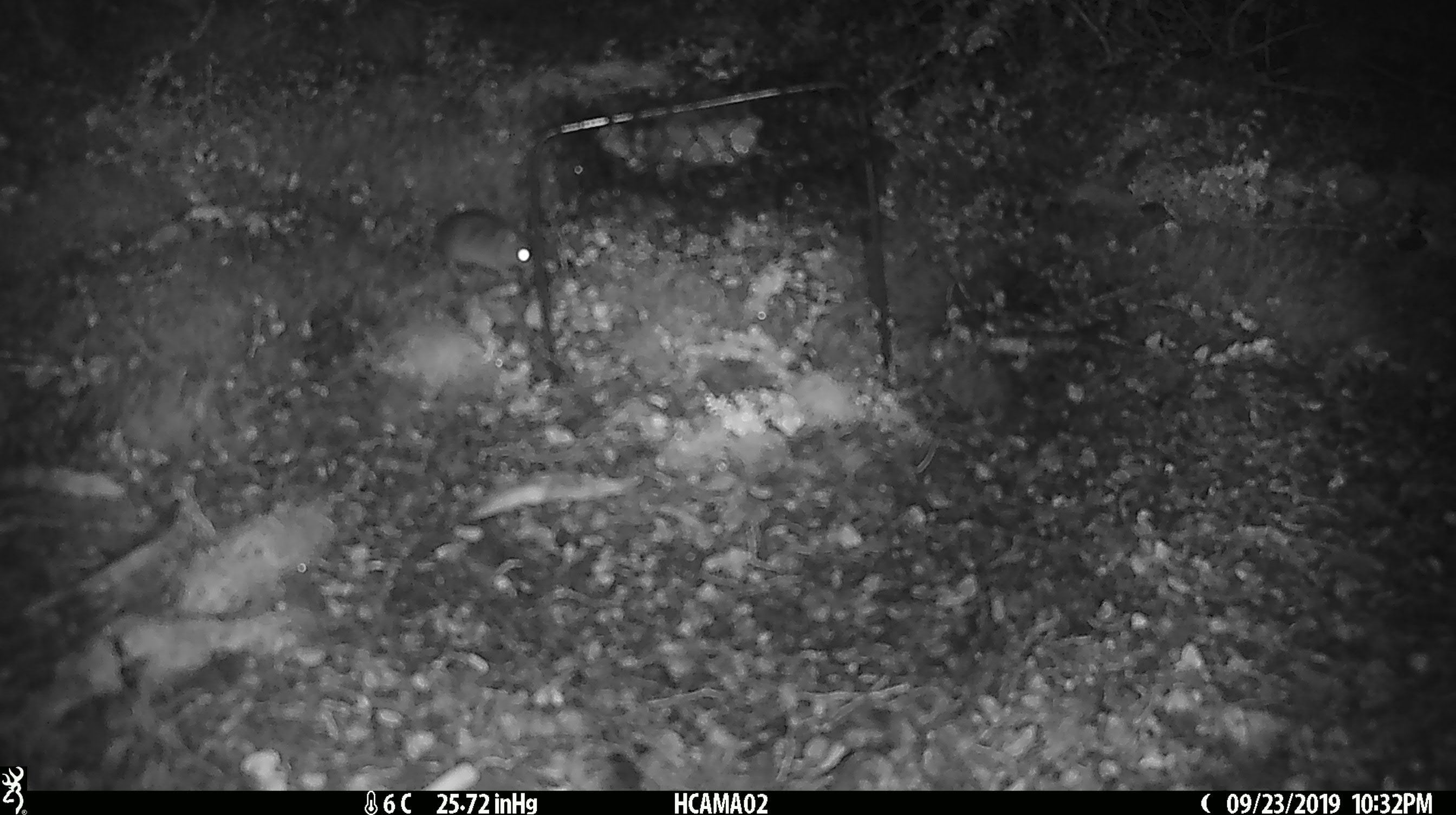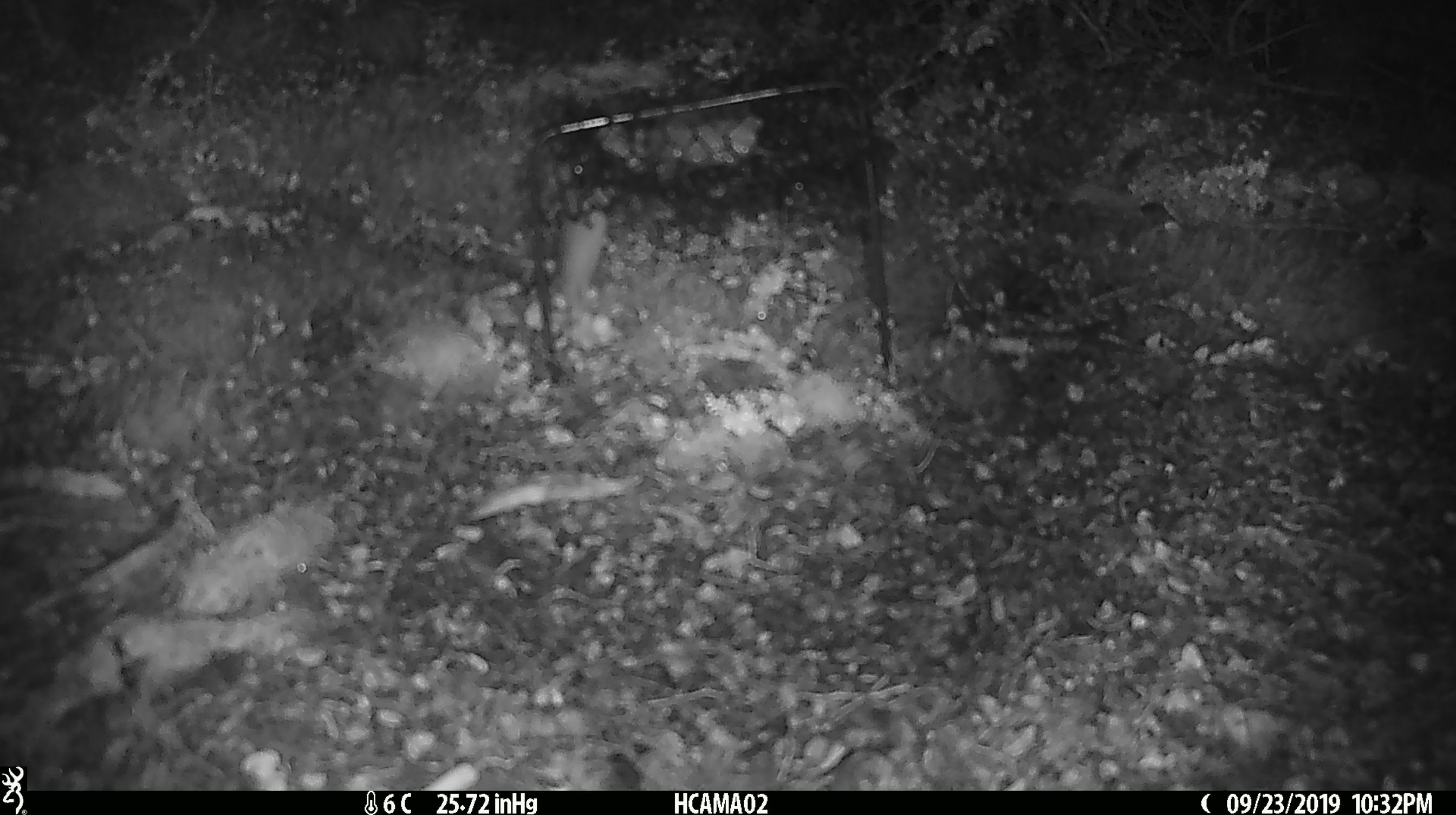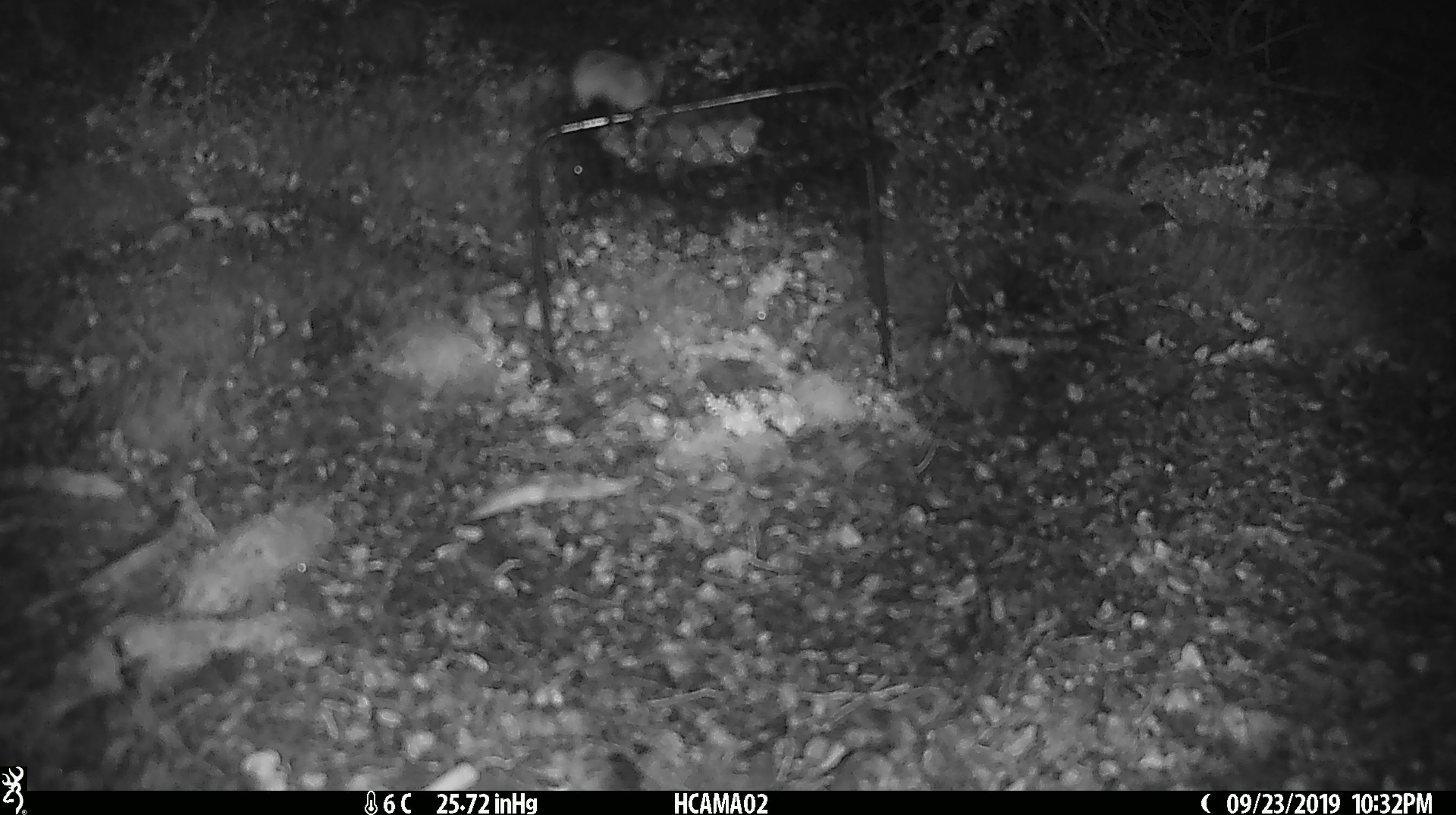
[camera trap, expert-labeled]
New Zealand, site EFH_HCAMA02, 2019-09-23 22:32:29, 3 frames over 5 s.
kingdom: Animalia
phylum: Chordata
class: Mammalia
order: Rodentia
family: Muridae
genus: Mus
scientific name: Mus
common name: mouse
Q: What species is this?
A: Mouse (Mus).